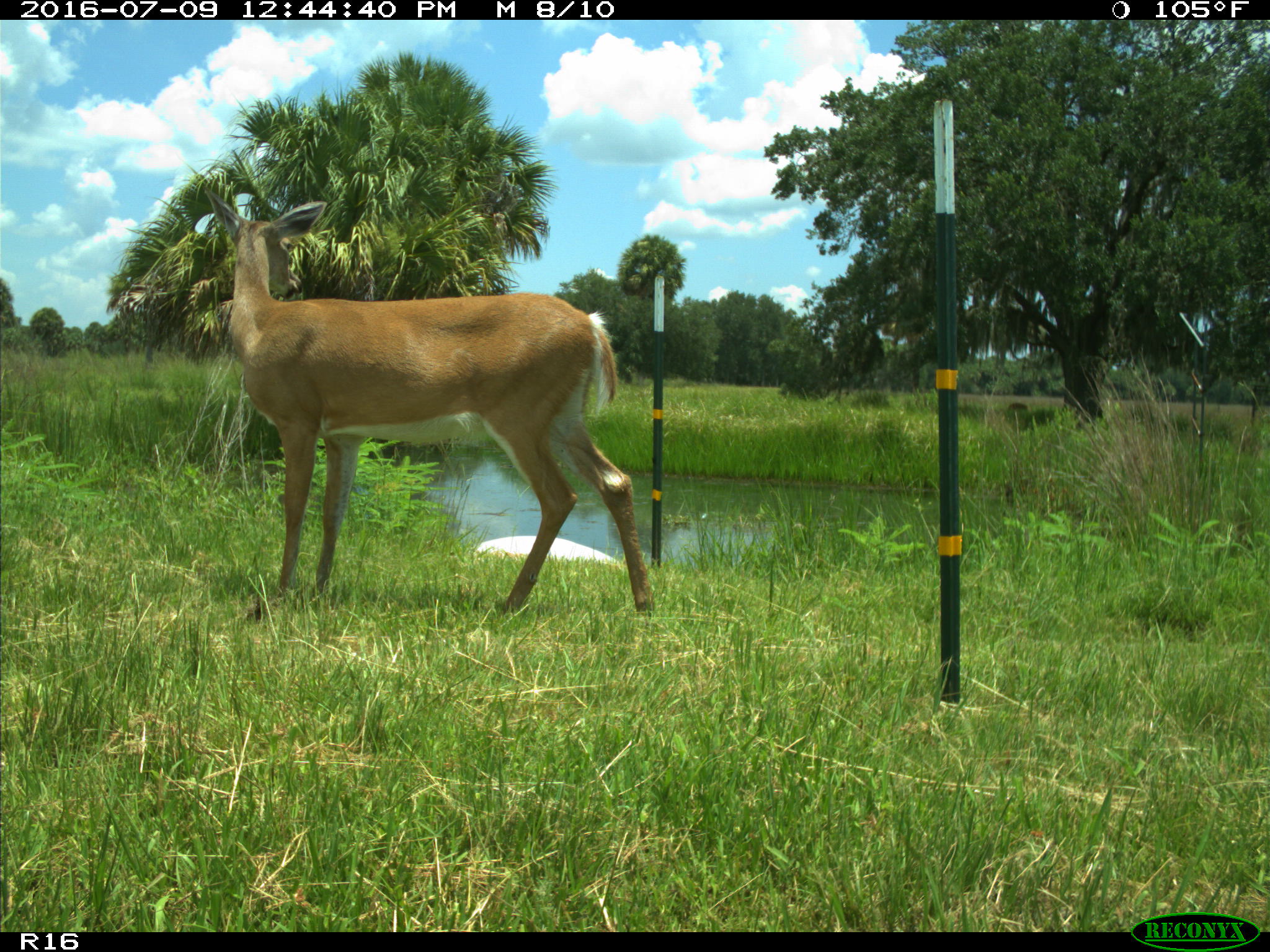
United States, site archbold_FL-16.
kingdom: Animalia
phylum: Chordata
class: Mammalia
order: Artiodactyla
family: Cervidae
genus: Odocoileus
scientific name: Odocoileus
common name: deer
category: unidentified deer